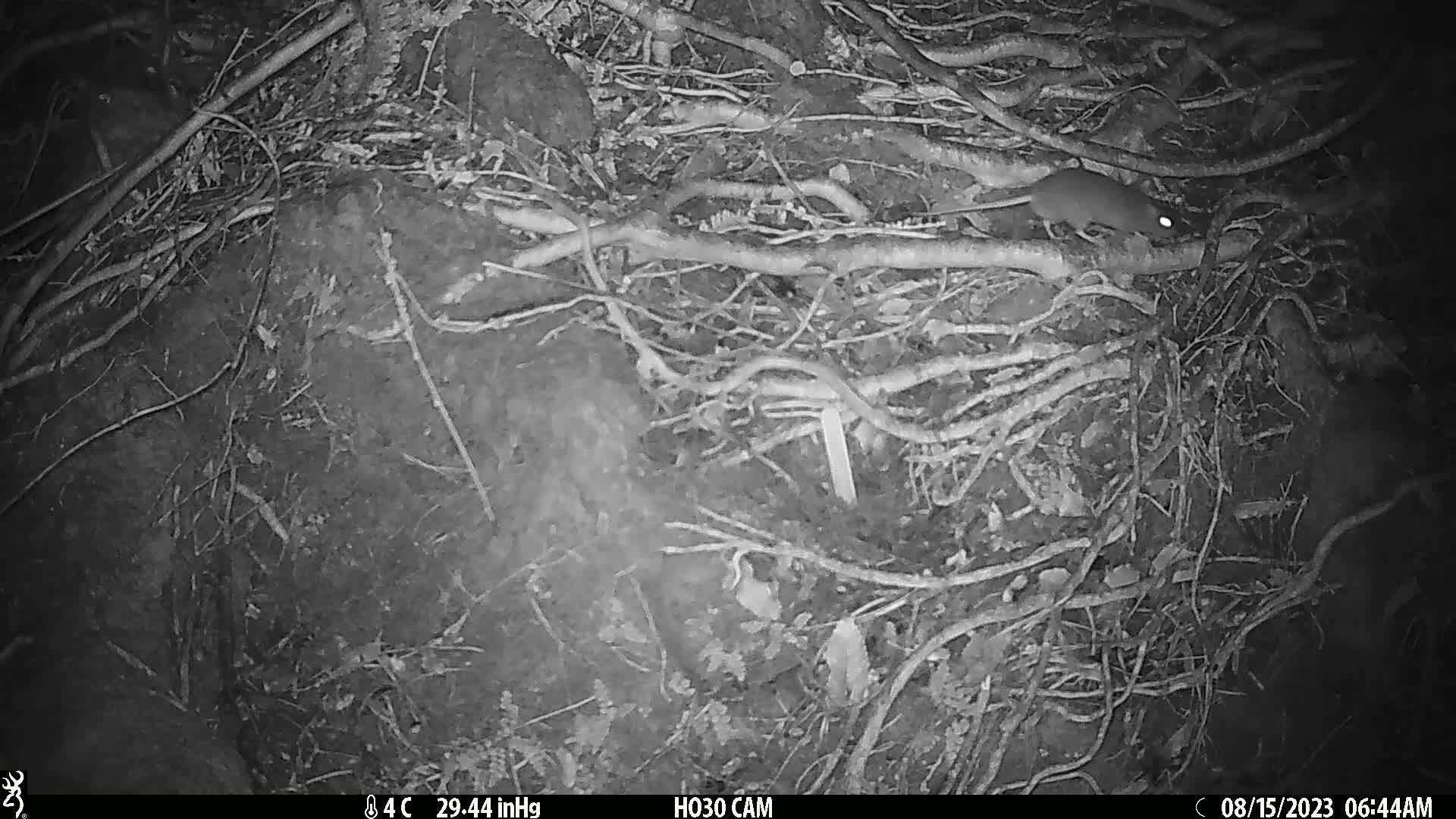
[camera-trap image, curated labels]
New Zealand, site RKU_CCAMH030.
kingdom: Animalia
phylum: Chordata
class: Mammalia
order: Rodentia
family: Muridae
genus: Rattus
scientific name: Rattus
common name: rat